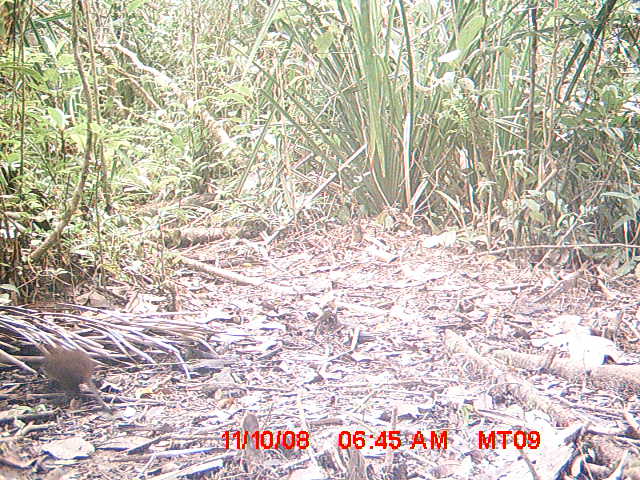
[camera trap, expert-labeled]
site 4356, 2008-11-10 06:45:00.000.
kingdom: Animalia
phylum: Chordata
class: Aves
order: Cuculiformes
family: Cuculidae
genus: Coua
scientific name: Coua serriana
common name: red-breasted coua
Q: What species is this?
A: Coua serriana (red-breasted coua).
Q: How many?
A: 1.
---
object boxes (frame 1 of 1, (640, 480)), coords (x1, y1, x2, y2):
coua serriana: (37, 346, 111, 410)